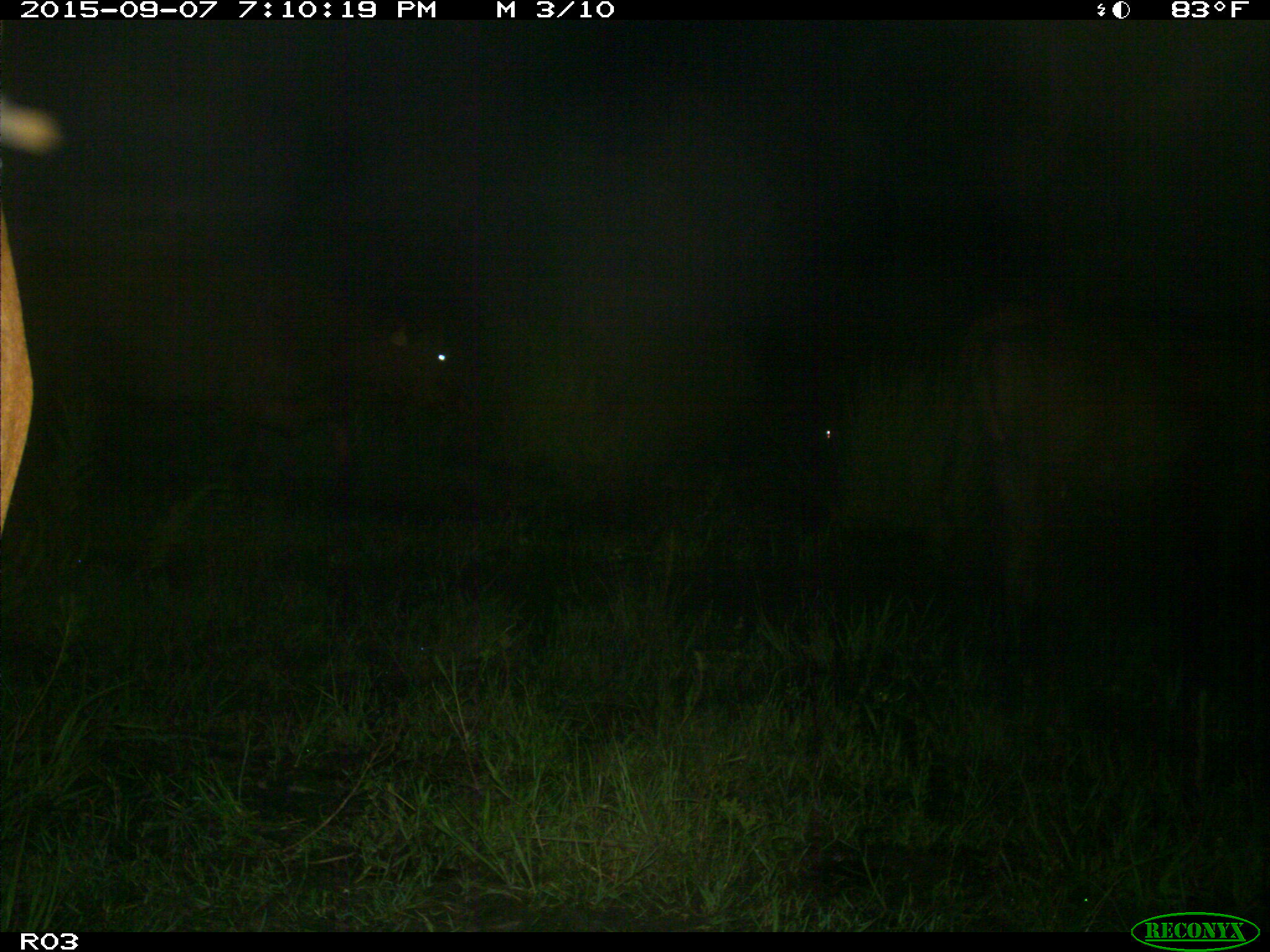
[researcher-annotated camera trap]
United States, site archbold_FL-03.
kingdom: Animalia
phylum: Chordata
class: Mammalia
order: Artiodactyla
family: Bovidae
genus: Bos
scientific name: Bos taurus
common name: domestic cow